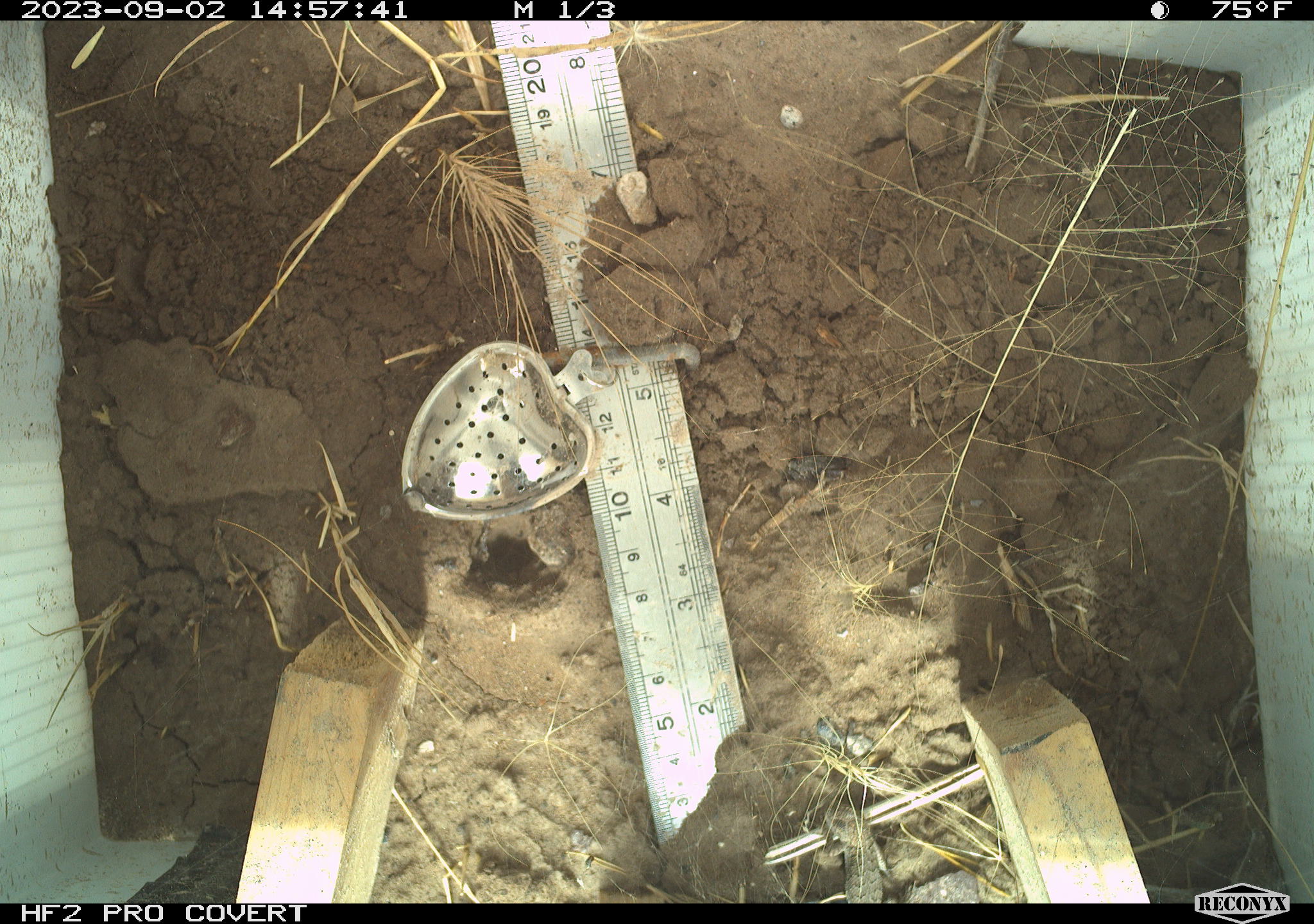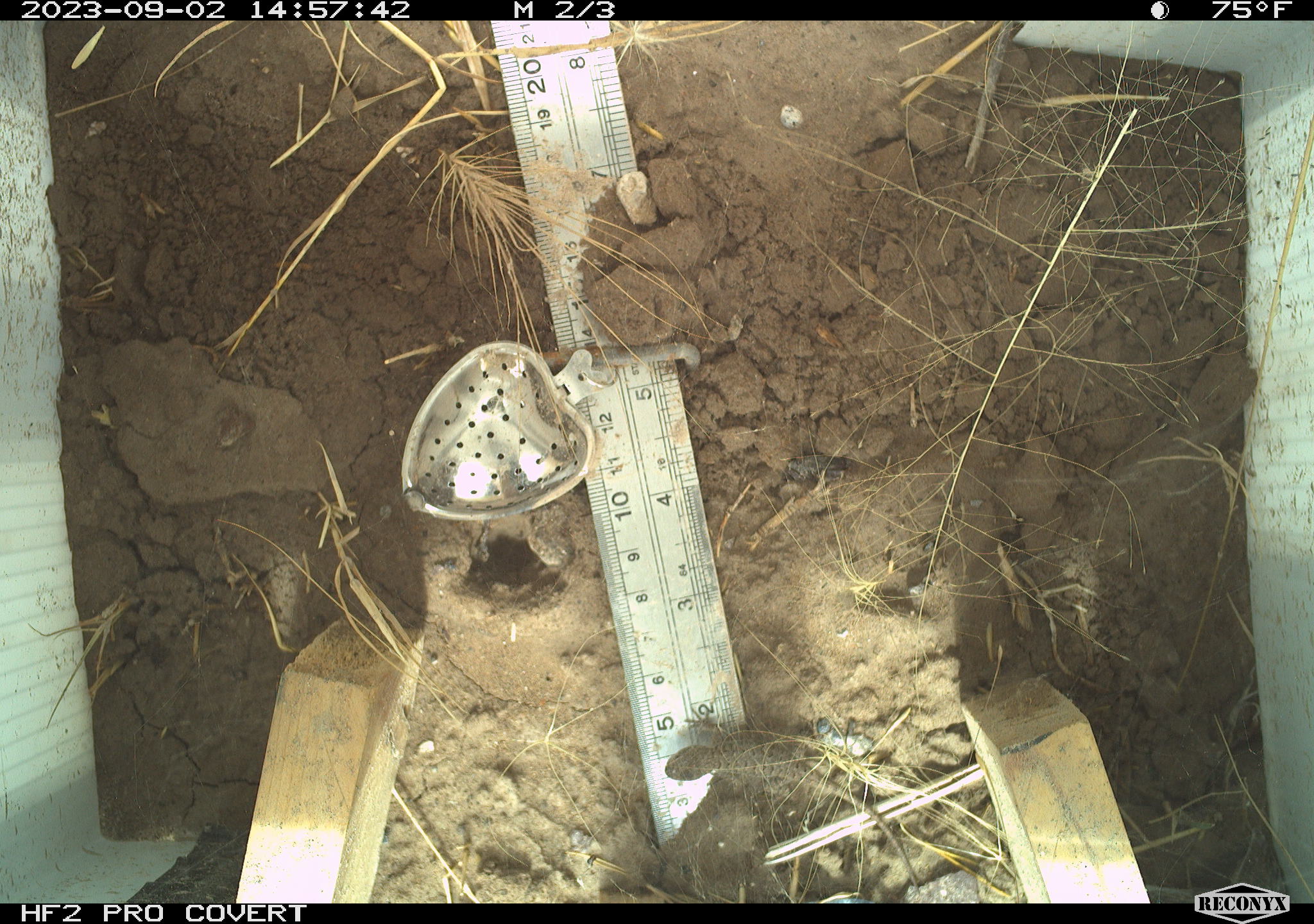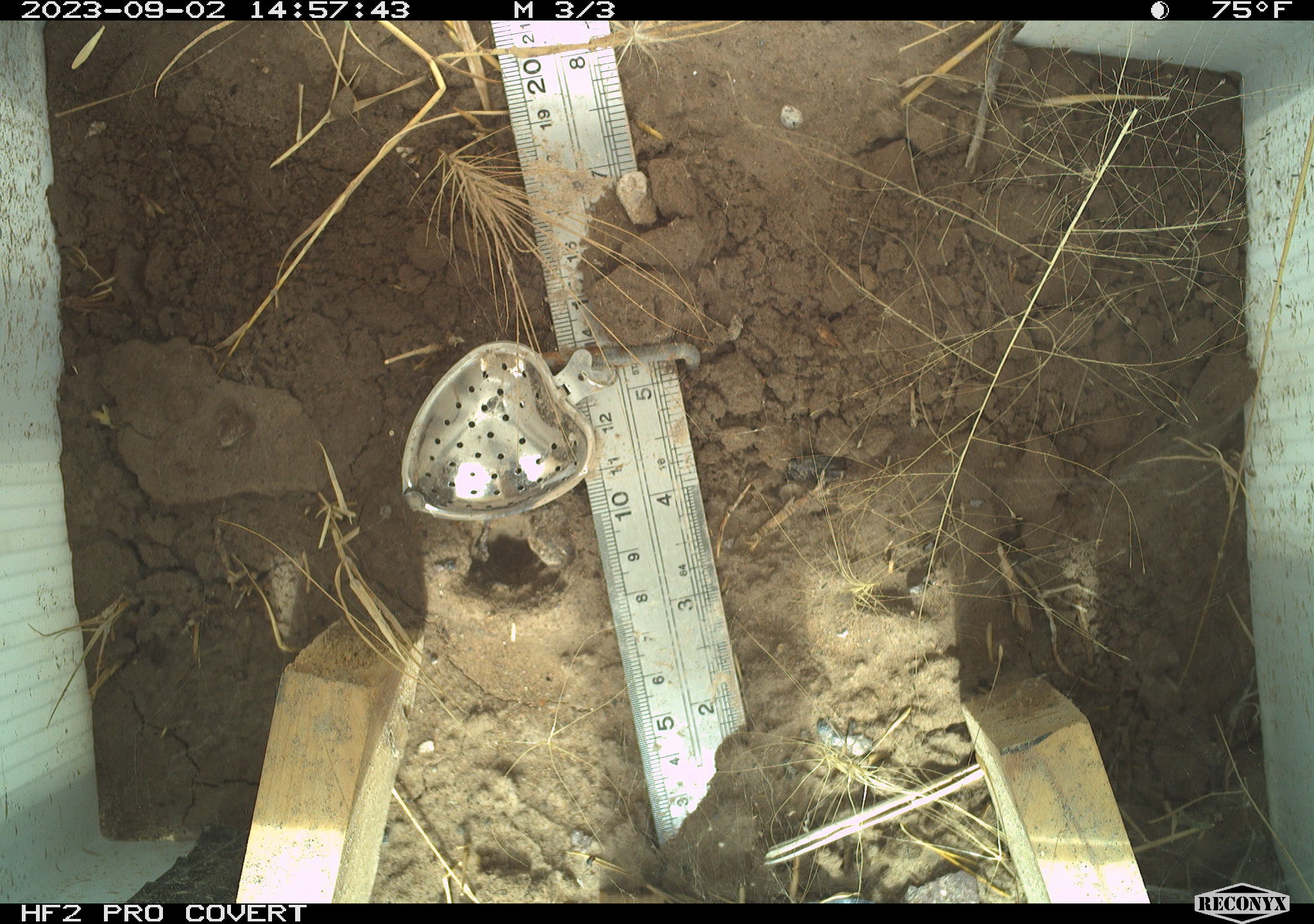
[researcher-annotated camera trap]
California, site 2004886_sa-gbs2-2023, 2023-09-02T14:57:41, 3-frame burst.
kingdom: Animalia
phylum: Chordata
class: Reptilia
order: Squamata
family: Phrynosomatidae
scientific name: Phrynosomatidae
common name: phrynosomatid lizards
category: phrynosomatidae family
Phrynosomatidae family (phrynosomatid lizards) (Phrynosomatidae).